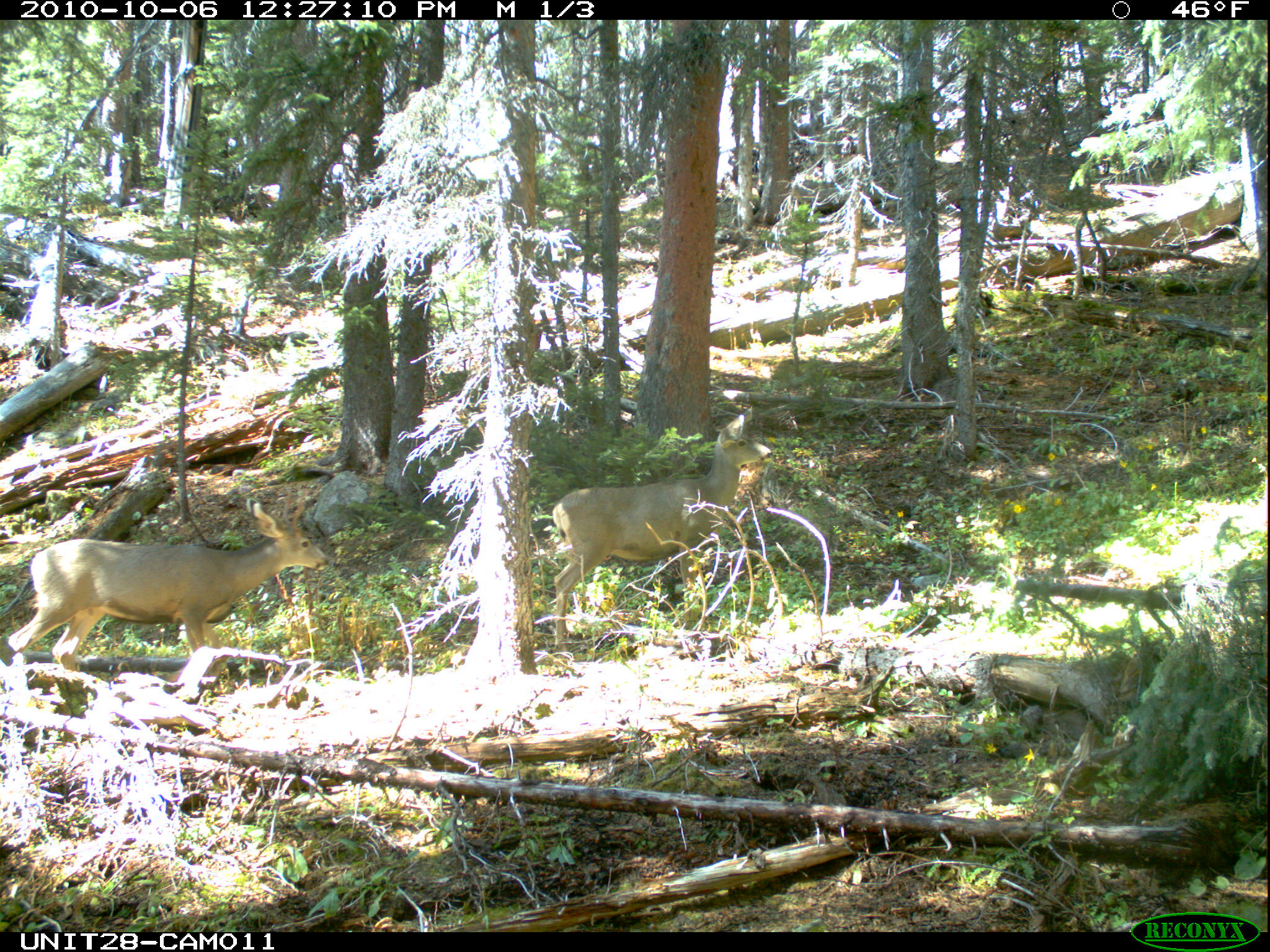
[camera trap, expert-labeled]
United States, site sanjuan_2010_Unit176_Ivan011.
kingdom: Animalia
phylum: Chordata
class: Mammalia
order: Artiodactyla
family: Cervidae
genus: Odocoileus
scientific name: Odocoileus hemionus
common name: mule deer